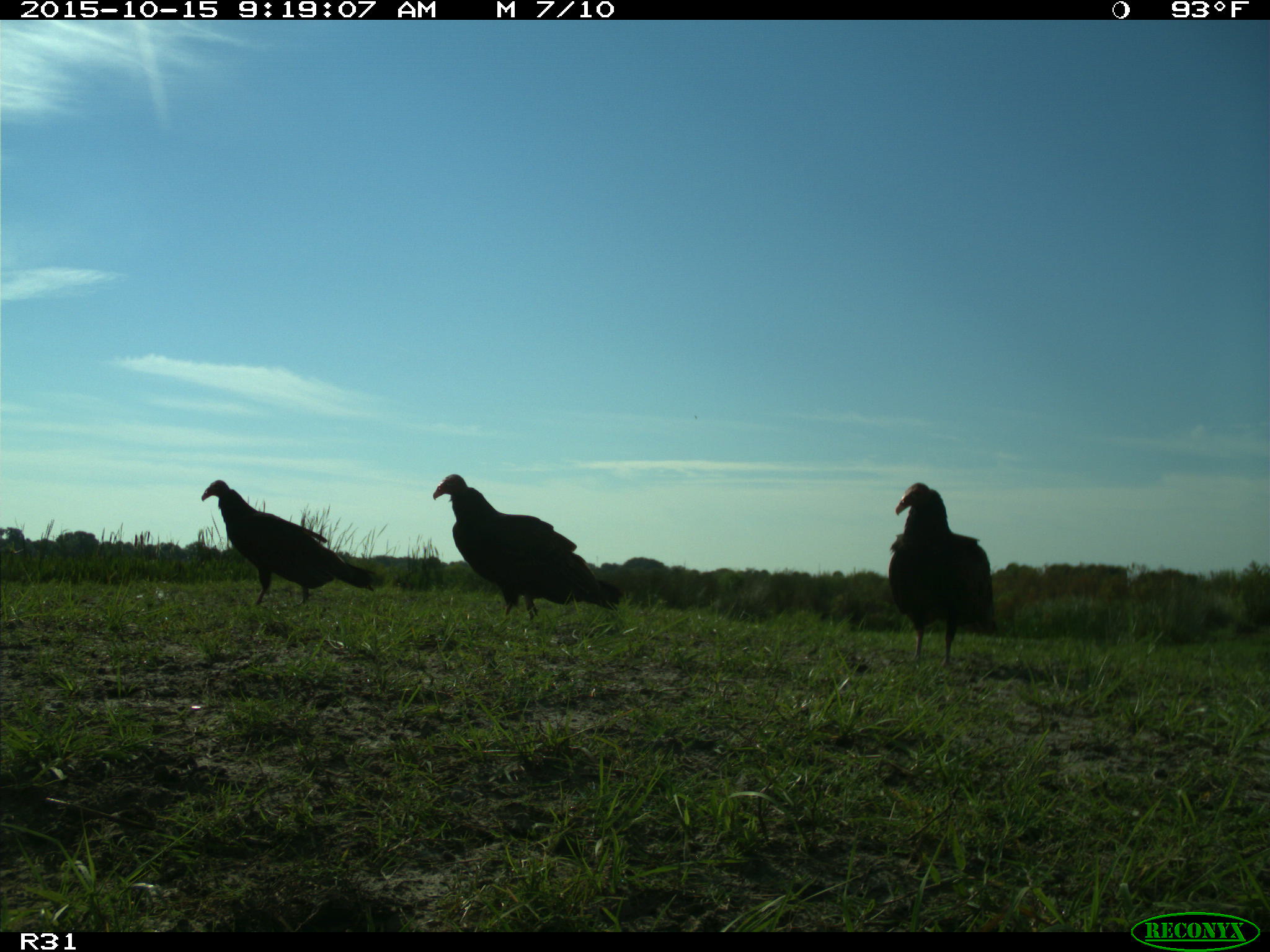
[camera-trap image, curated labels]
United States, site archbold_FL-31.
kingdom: Animalia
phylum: Chordata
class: Aves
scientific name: Aves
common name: birds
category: unidentified bird